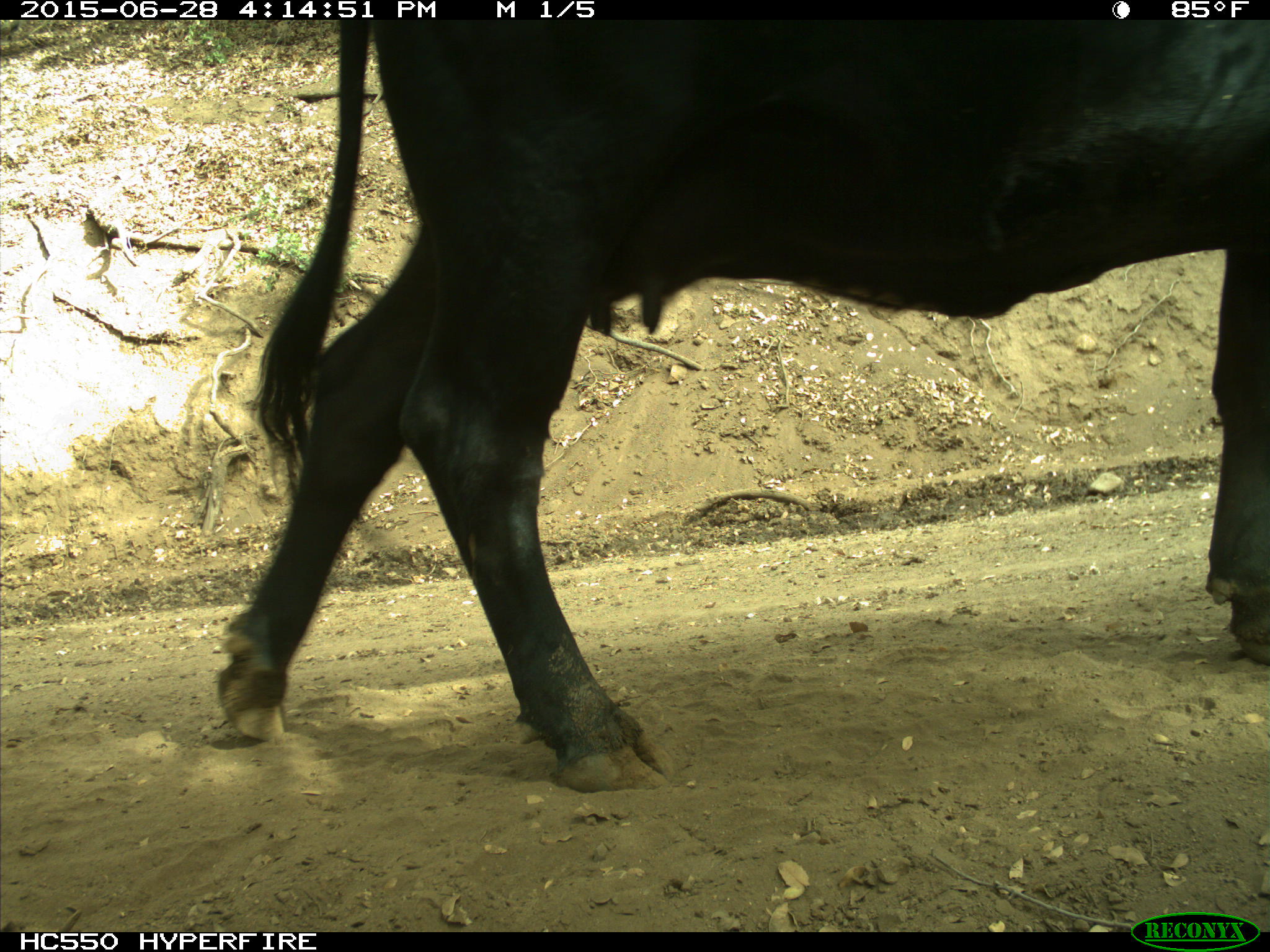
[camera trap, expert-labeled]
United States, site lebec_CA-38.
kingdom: Animalia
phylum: Chordata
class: Mammalia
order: Artiodactyla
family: Bovidae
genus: Bos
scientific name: Bos taurus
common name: domestic cow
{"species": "Bos taurus (domestic cow)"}